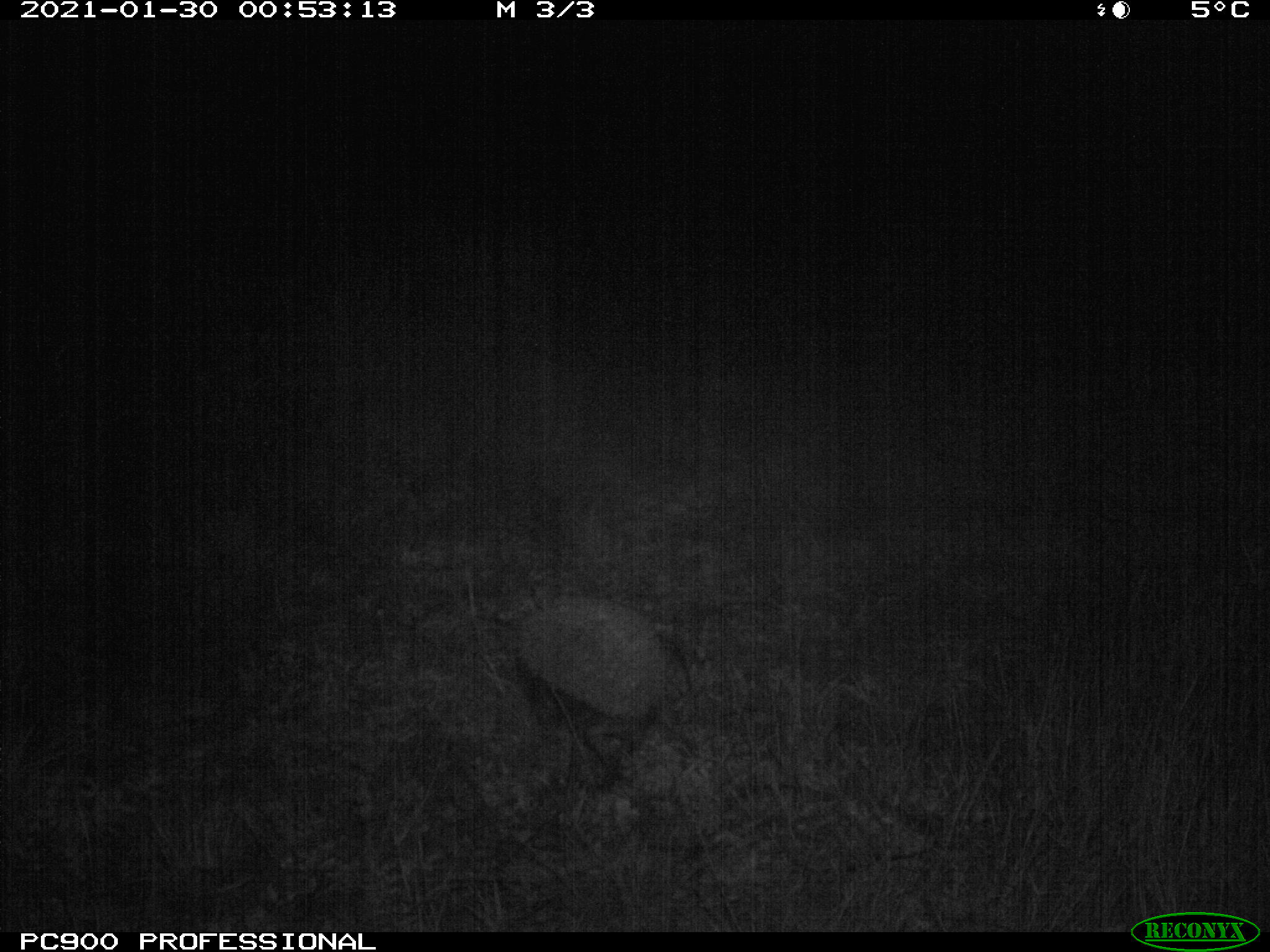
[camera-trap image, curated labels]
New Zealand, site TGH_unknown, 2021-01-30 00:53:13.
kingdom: Animalia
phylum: Chordata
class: Mammalia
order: Eulipotyphla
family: Erinaceidae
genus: Erinaceus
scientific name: Erinaceus europaeus europaeus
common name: european hedgehog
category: hedgehog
Hedgehog (european hedgehog) (Erinaceus europaeus europaeus).